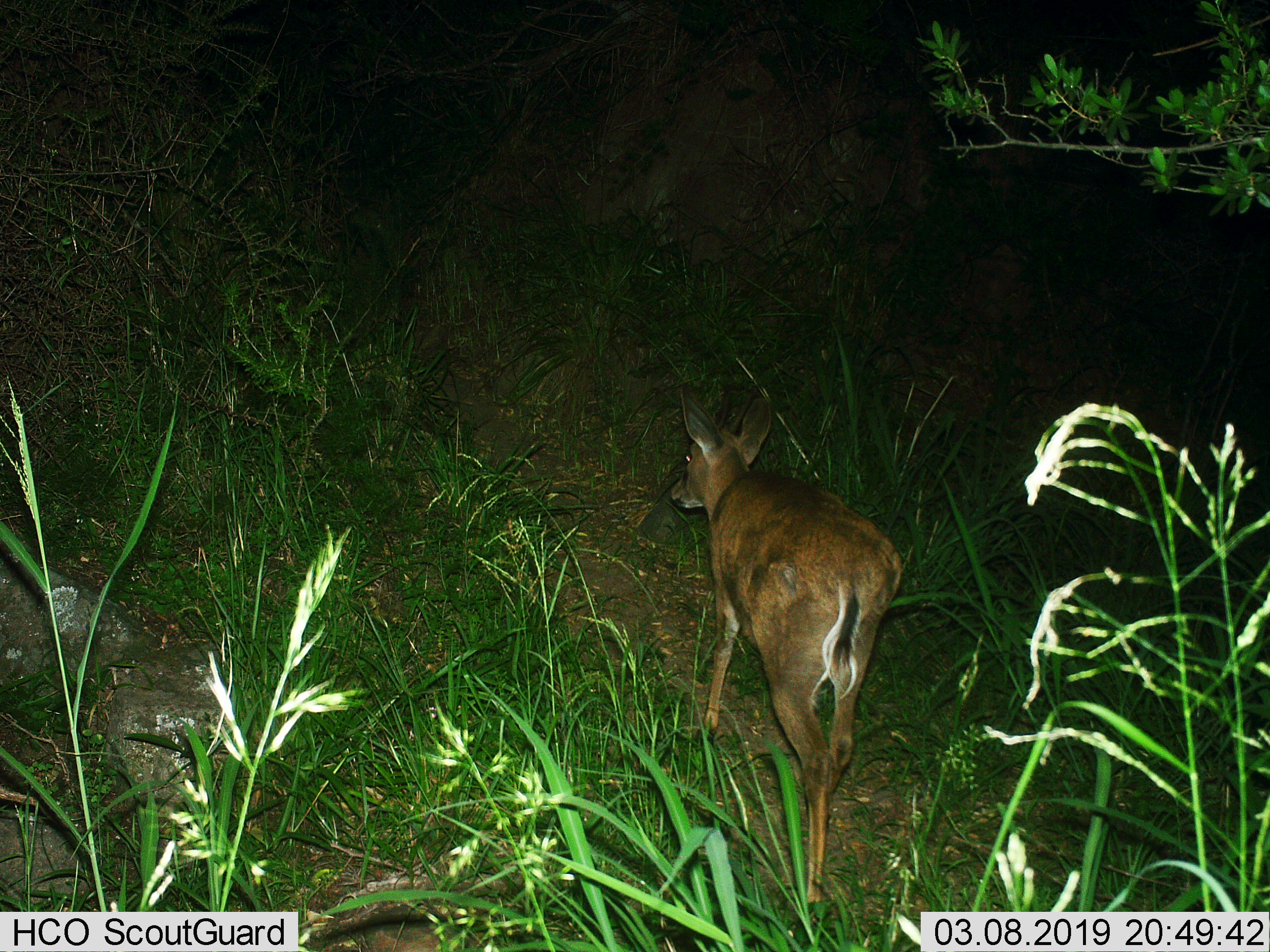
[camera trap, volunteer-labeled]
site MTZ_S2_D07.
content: unidentified animal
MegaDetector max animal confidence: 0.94